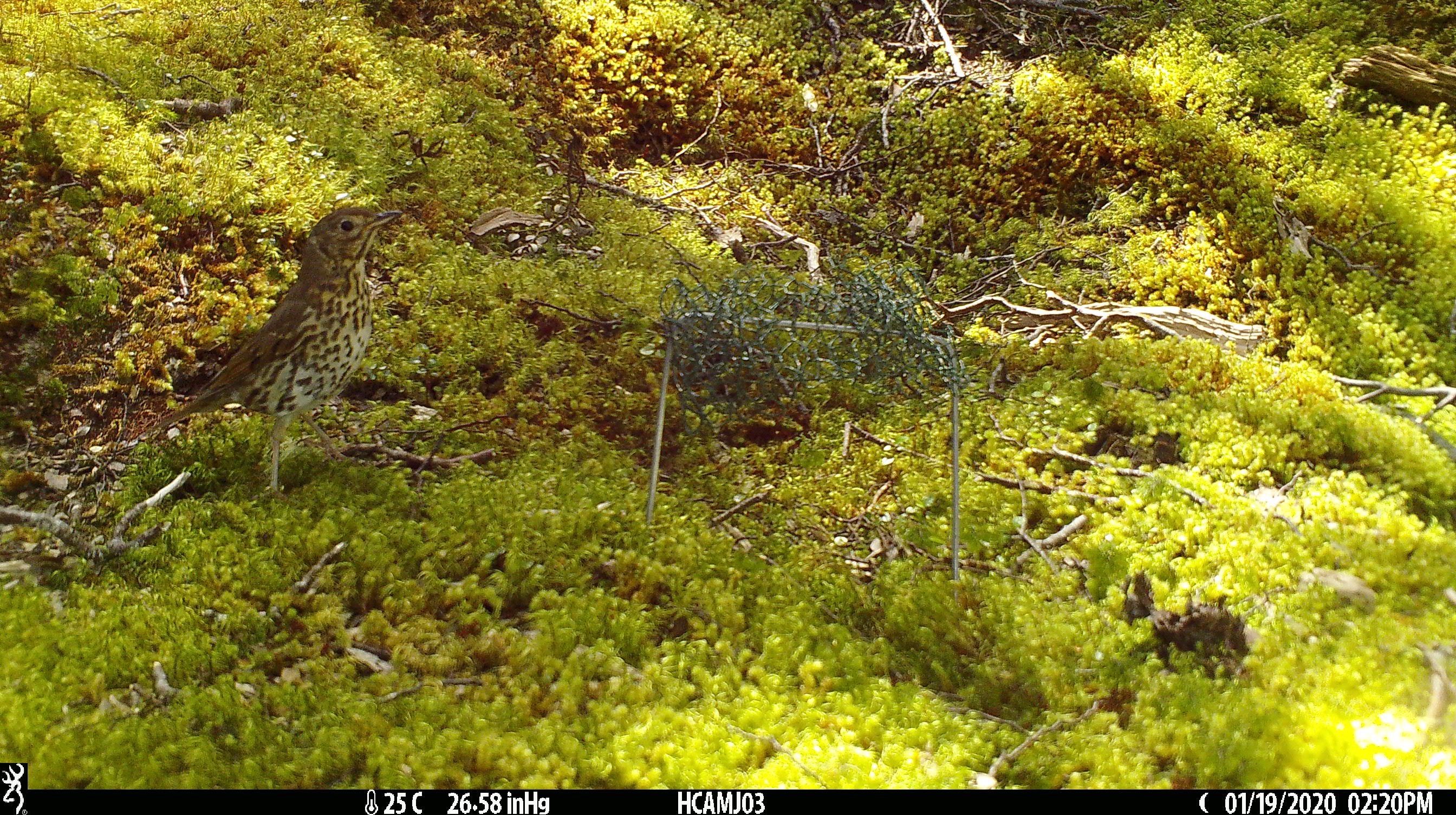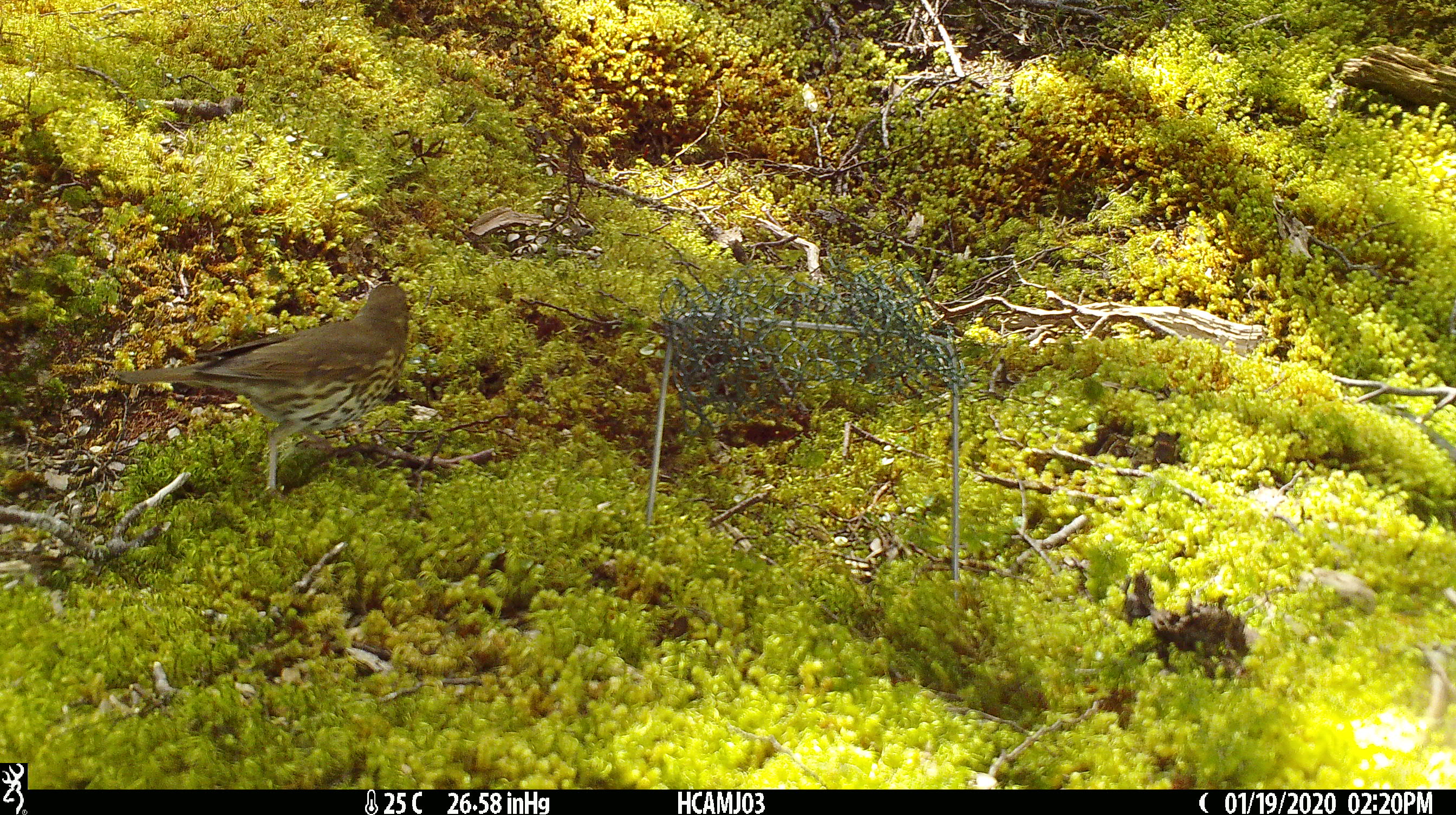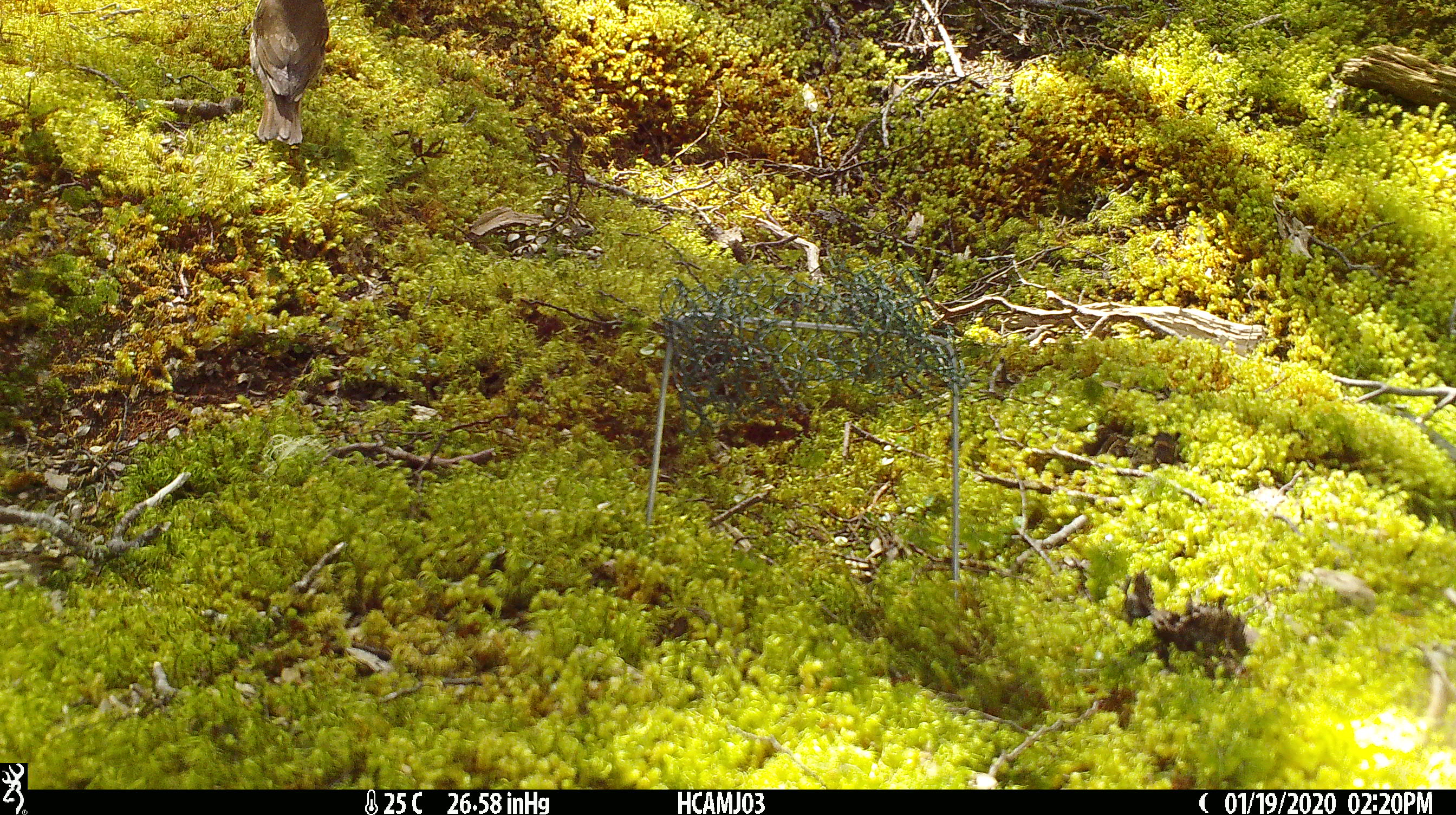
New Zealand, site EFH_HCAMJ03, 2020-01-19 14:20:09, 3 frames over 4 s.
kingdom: Animalia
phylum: Chordata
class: Aves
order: Passeriformes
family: Turdidae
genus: Turdus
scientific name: Turdus philomelos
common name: song thrush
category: thrush